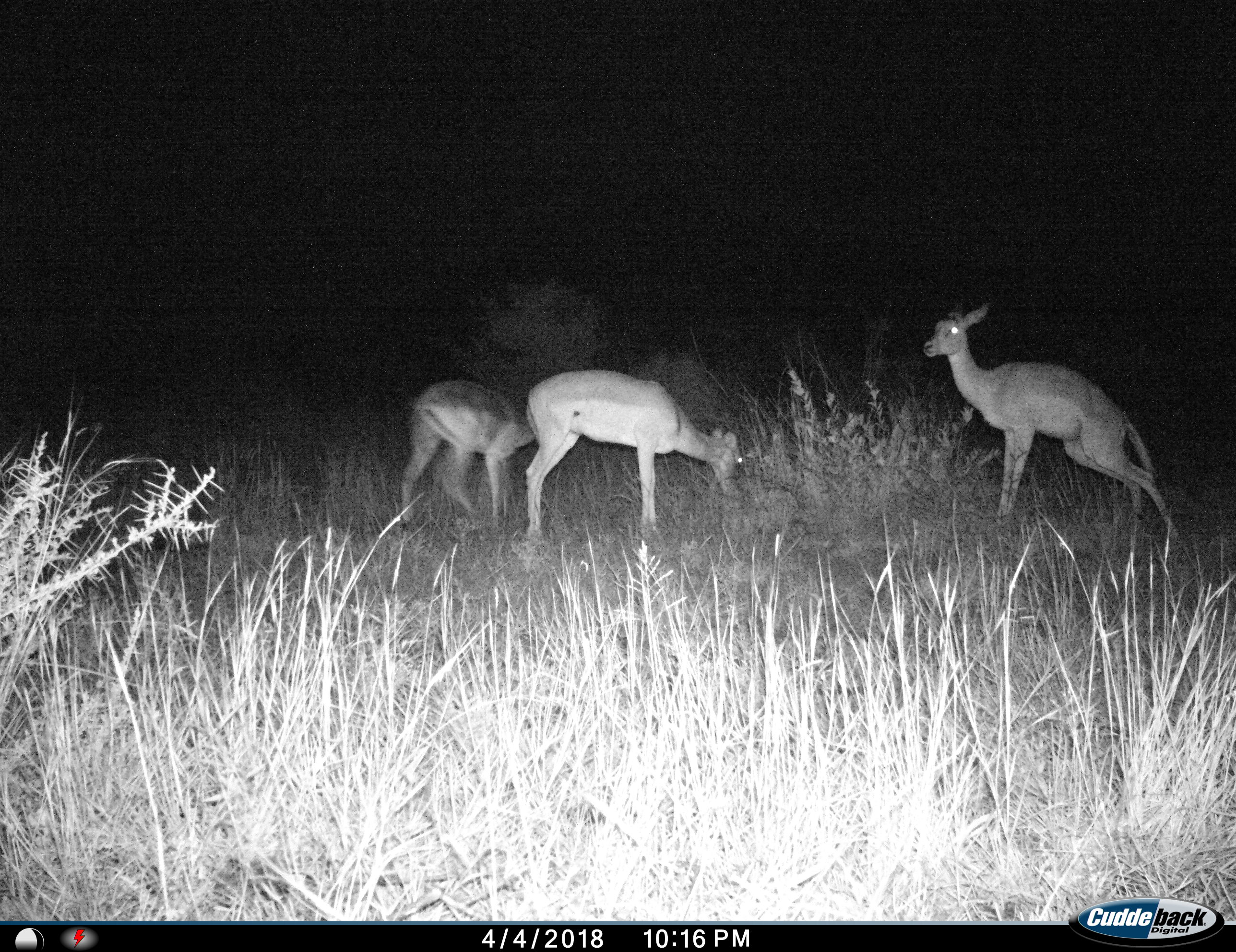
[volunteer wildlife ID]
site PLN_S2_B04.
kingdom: Animalia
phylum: Chordata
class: Mammalia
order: Artiodactyla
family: Bovidae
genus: Aepyceros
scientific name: Aepyceros melampus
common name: impala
Impala (Aepyceros melampus), count 3. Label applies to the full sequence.